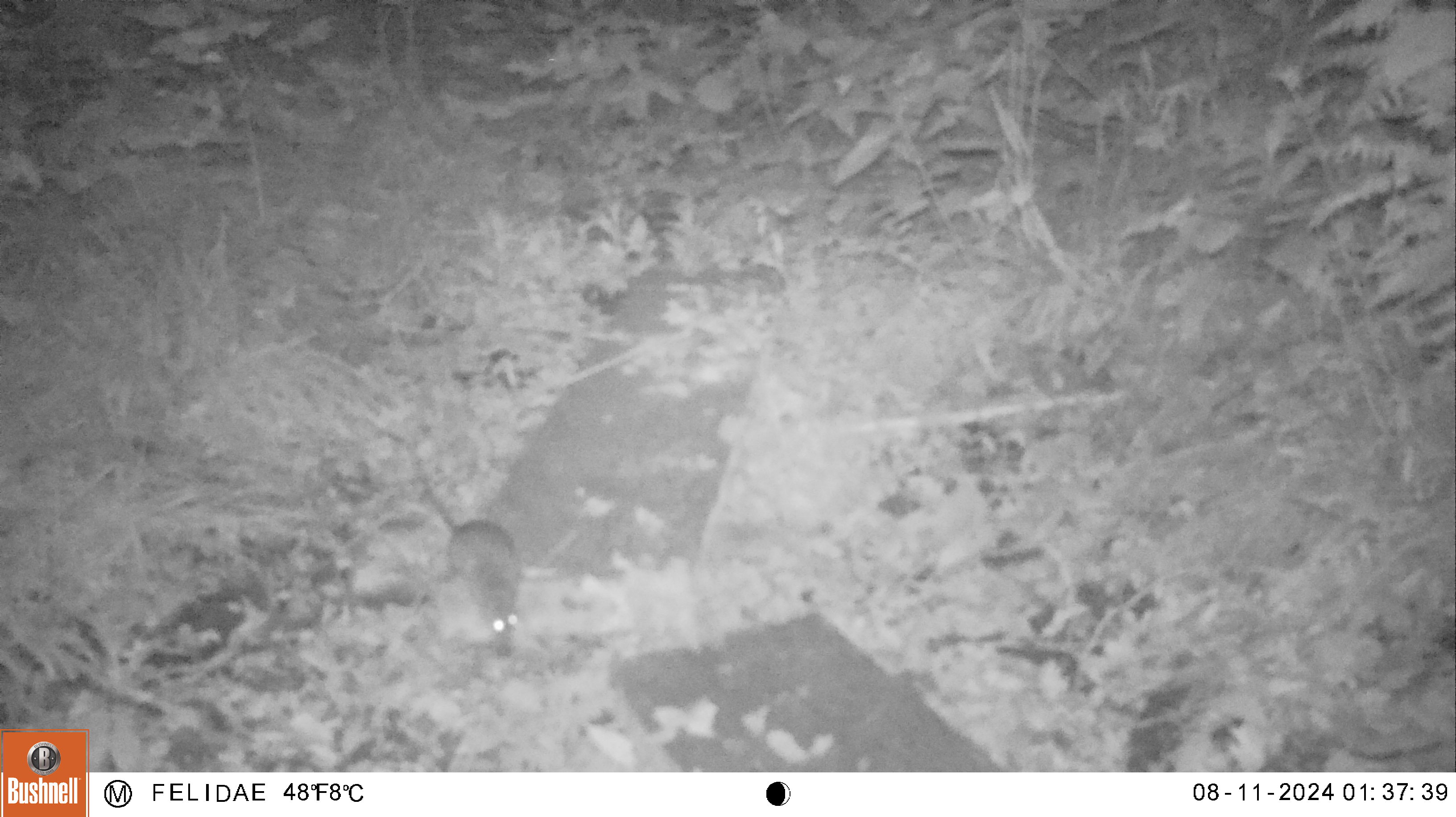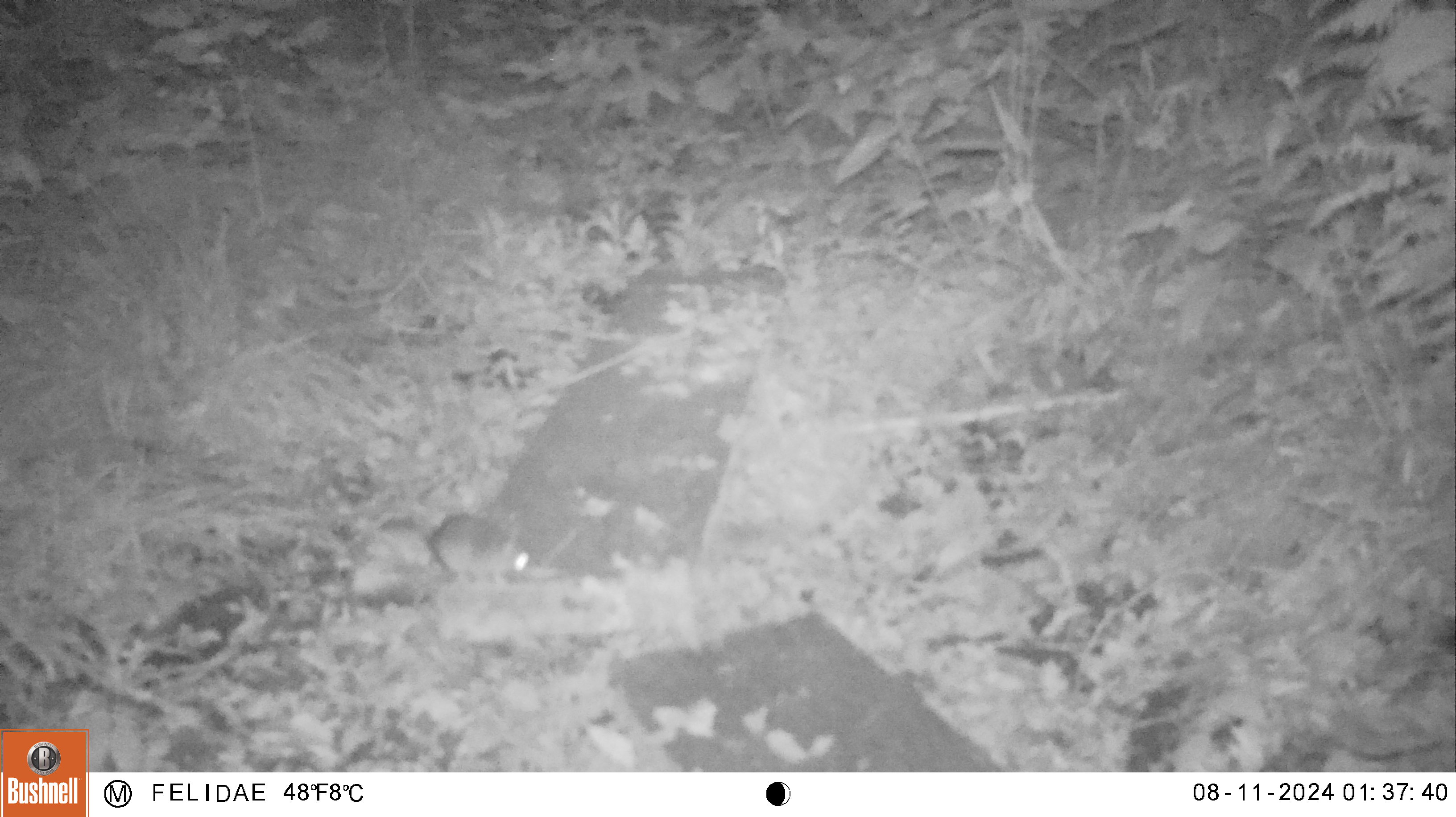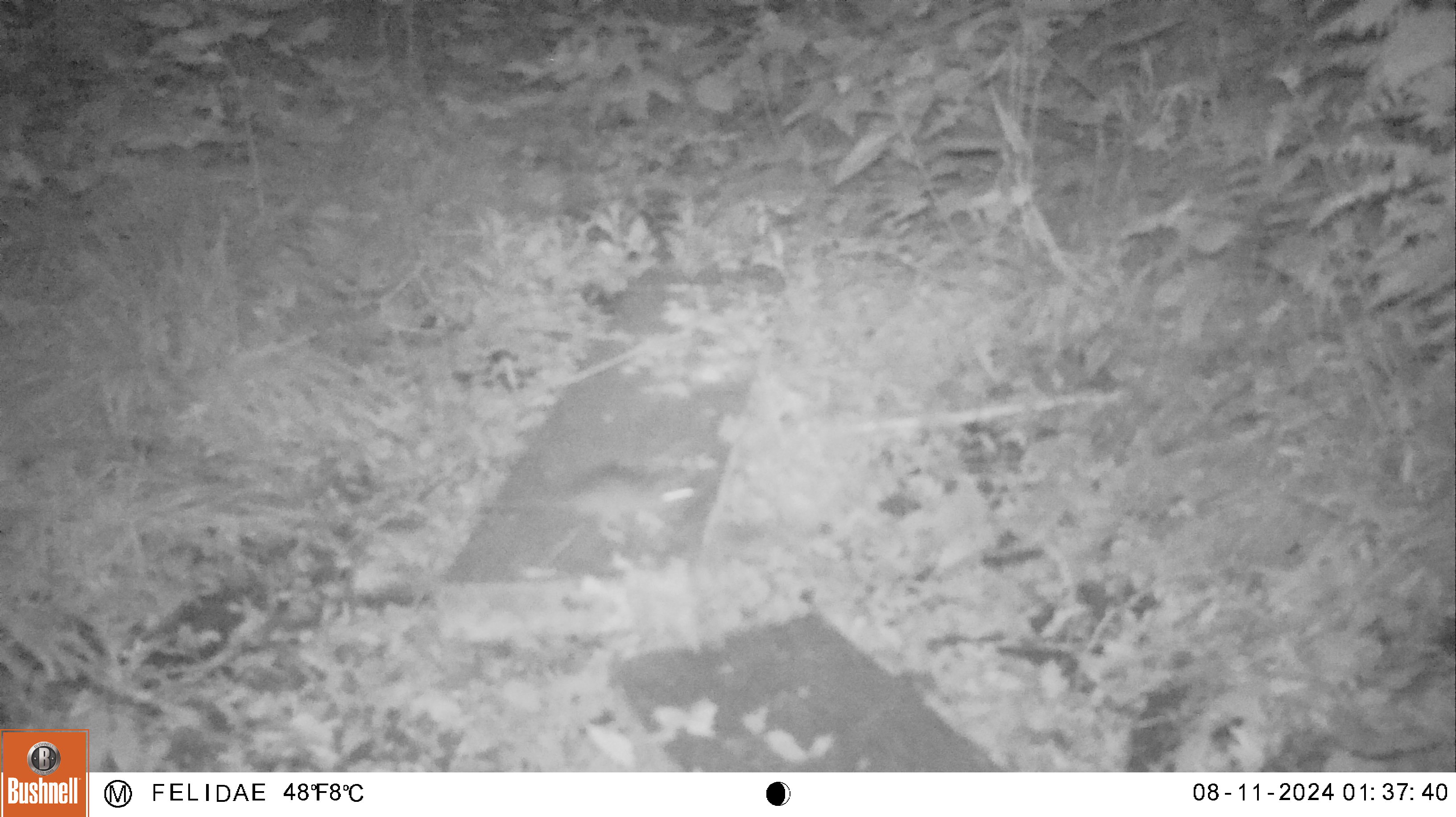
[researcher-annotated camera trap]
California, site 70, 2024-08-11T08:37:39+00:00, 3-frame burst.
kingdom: Animalia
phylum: Chordata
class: Mammalia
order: Rodentia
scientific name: Rodentia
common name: mouse or rat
Mouse or rat (Rodentia).